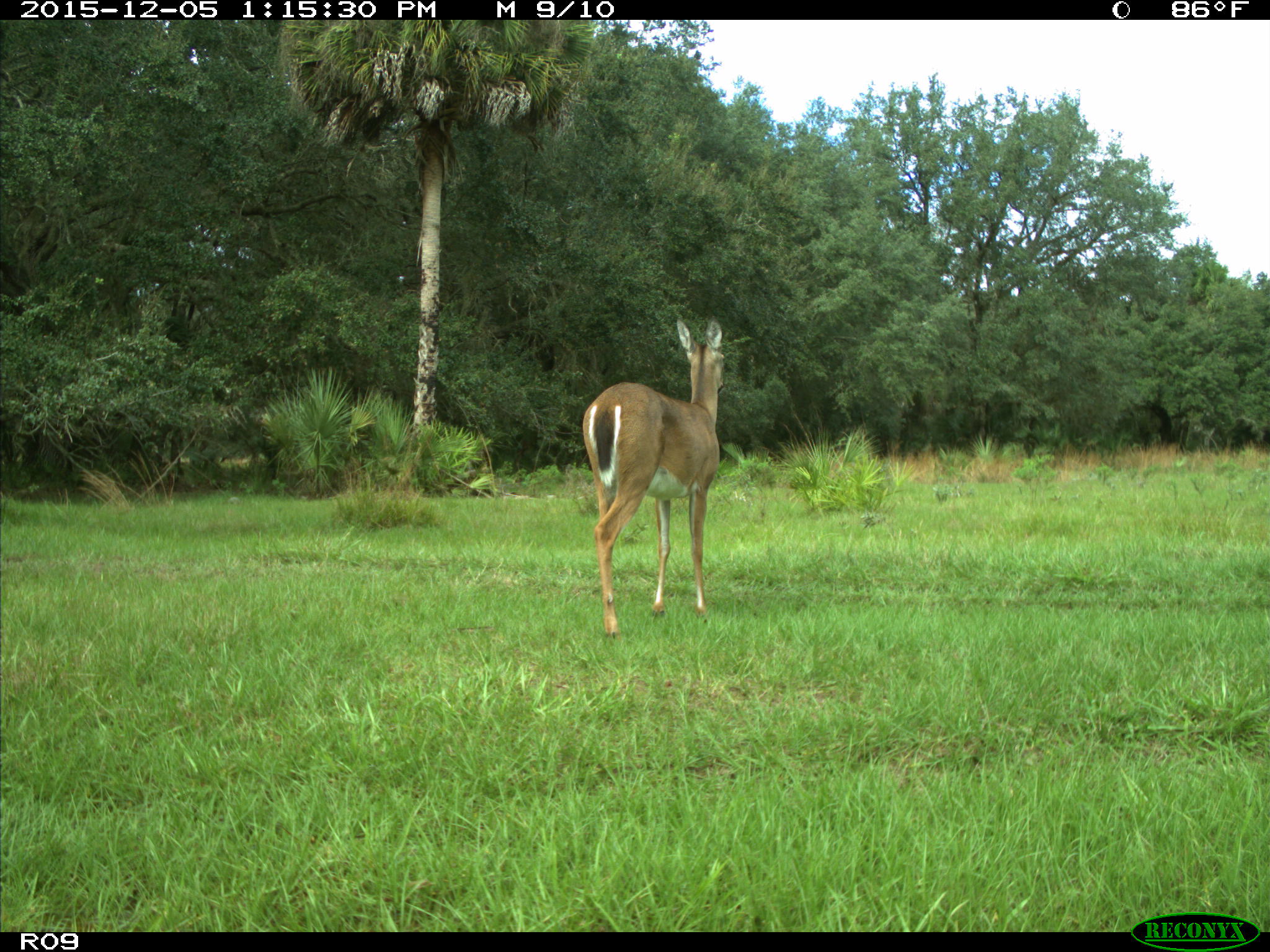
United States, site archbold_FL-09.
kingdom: Animalia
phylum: Chordata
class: Mammalia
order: Artiodactyla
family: Cervidae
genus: Odocoileus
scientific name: Odocoileus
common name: deer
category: unidentified deer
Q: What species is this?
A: Unidentified deer (deer) (Odocoileus).